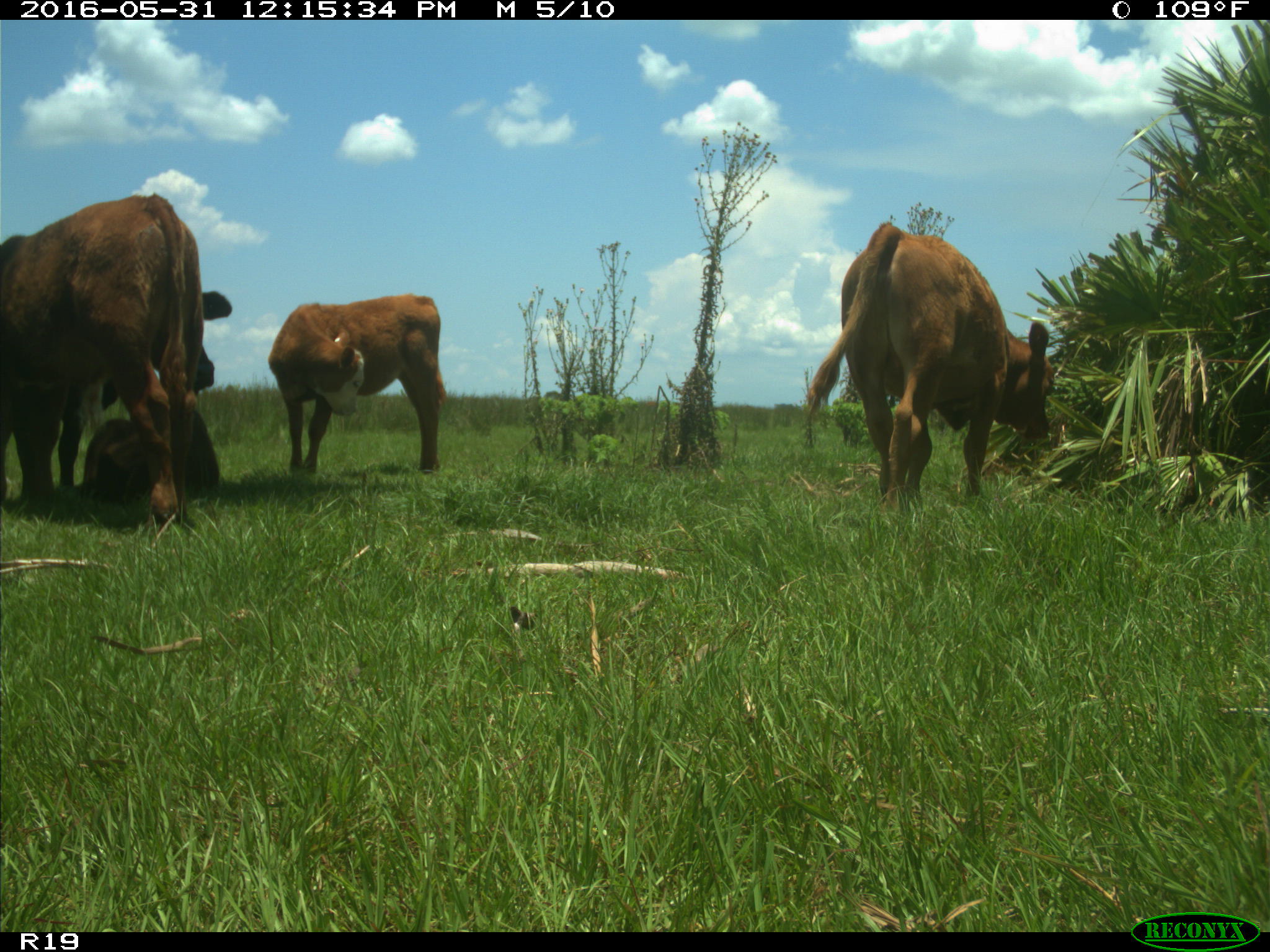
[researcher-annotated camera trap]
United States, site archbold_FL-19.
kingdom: Animalia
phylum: Chordata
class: Mammalia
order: Artiodactyla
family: Bovidae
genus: Bos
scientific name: Bos taurus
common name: domestic cow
Bos taurus (domestic cow).